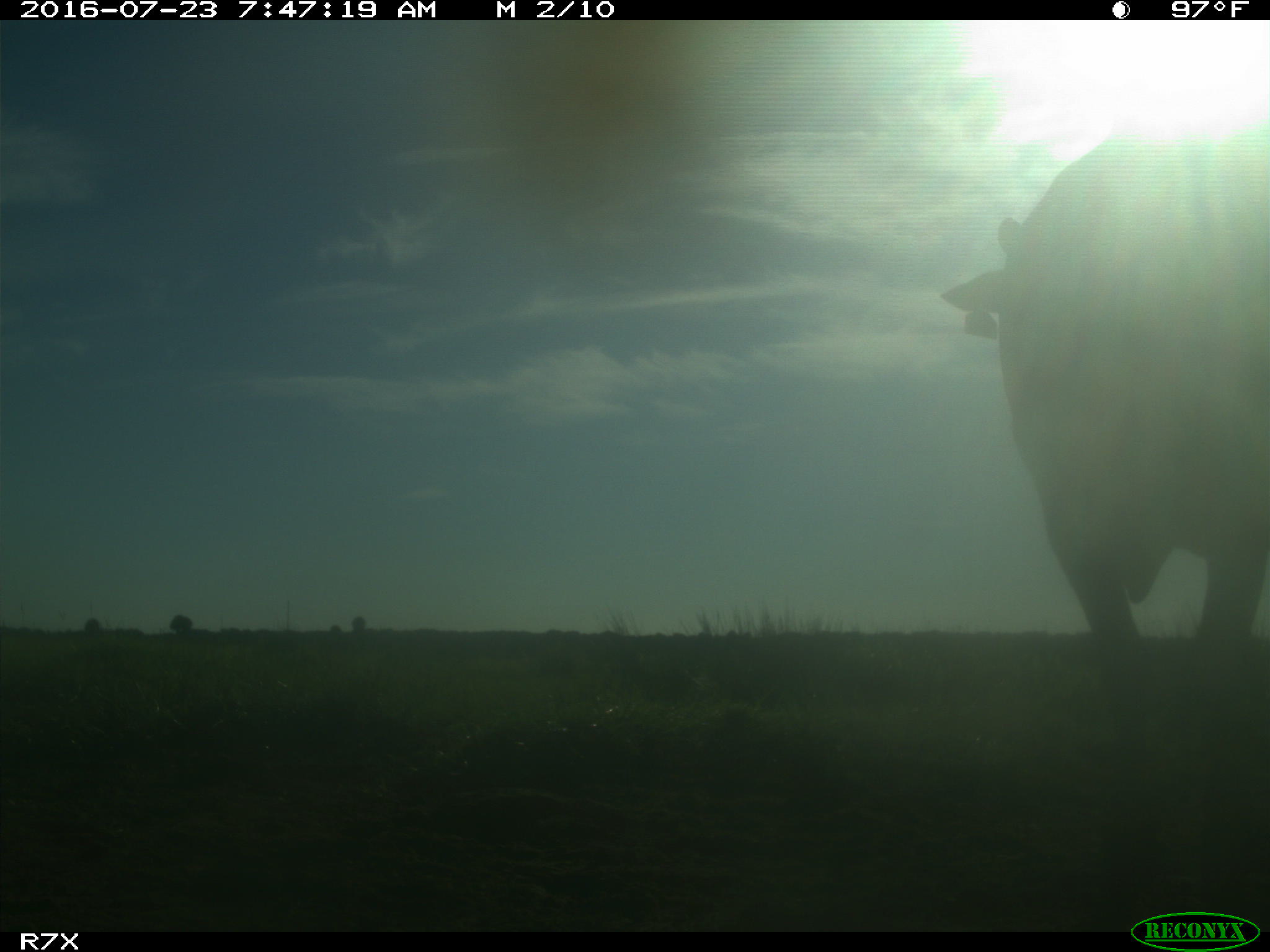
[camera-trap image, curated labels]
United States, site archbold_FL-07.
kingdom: Animalia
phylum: Chordata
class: Mammalia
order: Artiodactyla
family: Bovidae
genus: Bos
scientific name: Bos taurus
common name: domestic cow